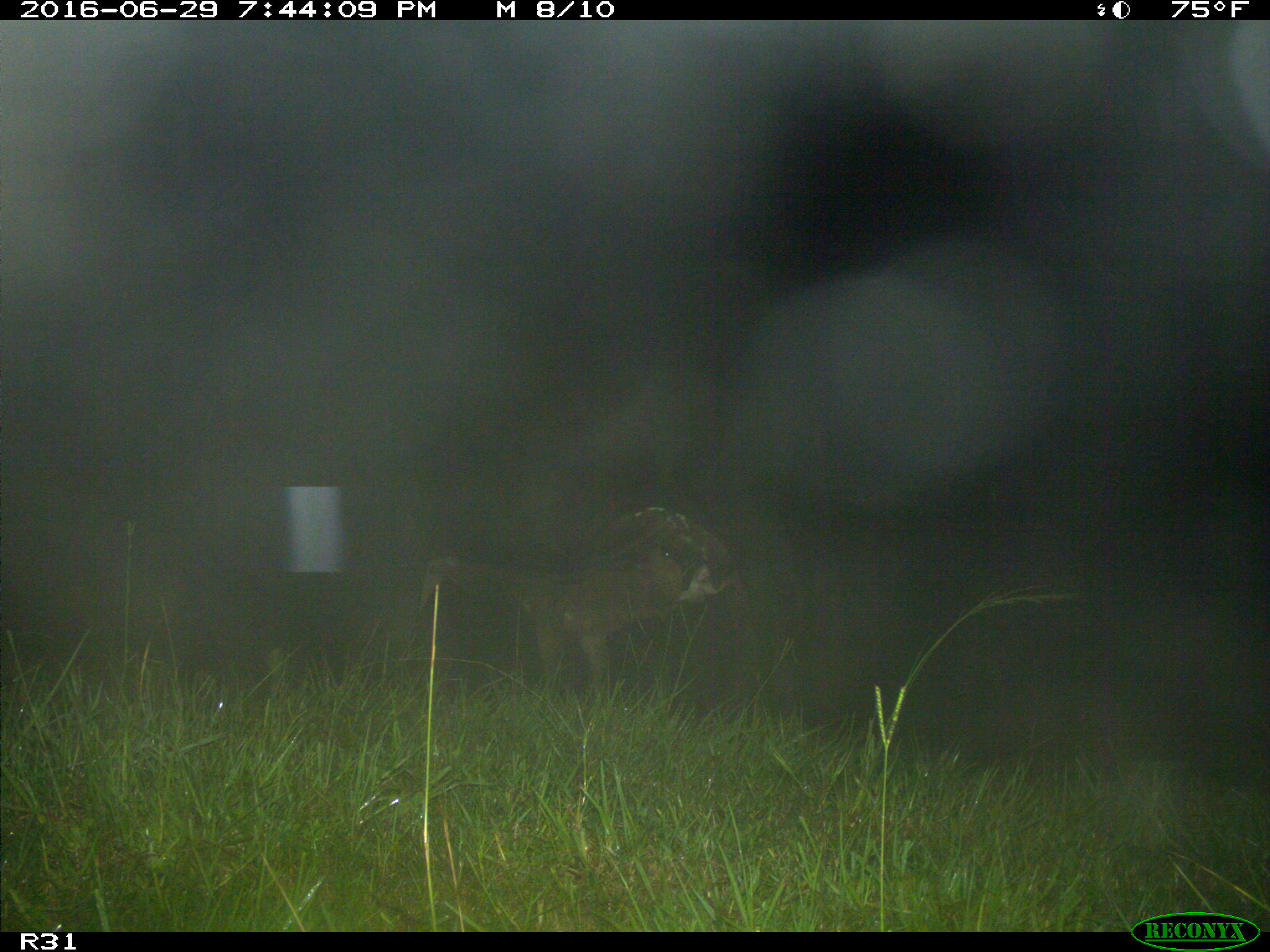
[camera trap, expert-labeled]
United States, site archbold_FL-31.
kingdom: Animalia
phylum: Chordata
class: Mammalia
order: Artiodactyla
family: Bovidae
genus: Bos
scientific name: Bos taurus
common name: domestic cow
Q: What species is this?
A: Bos taurus (domestic cow).